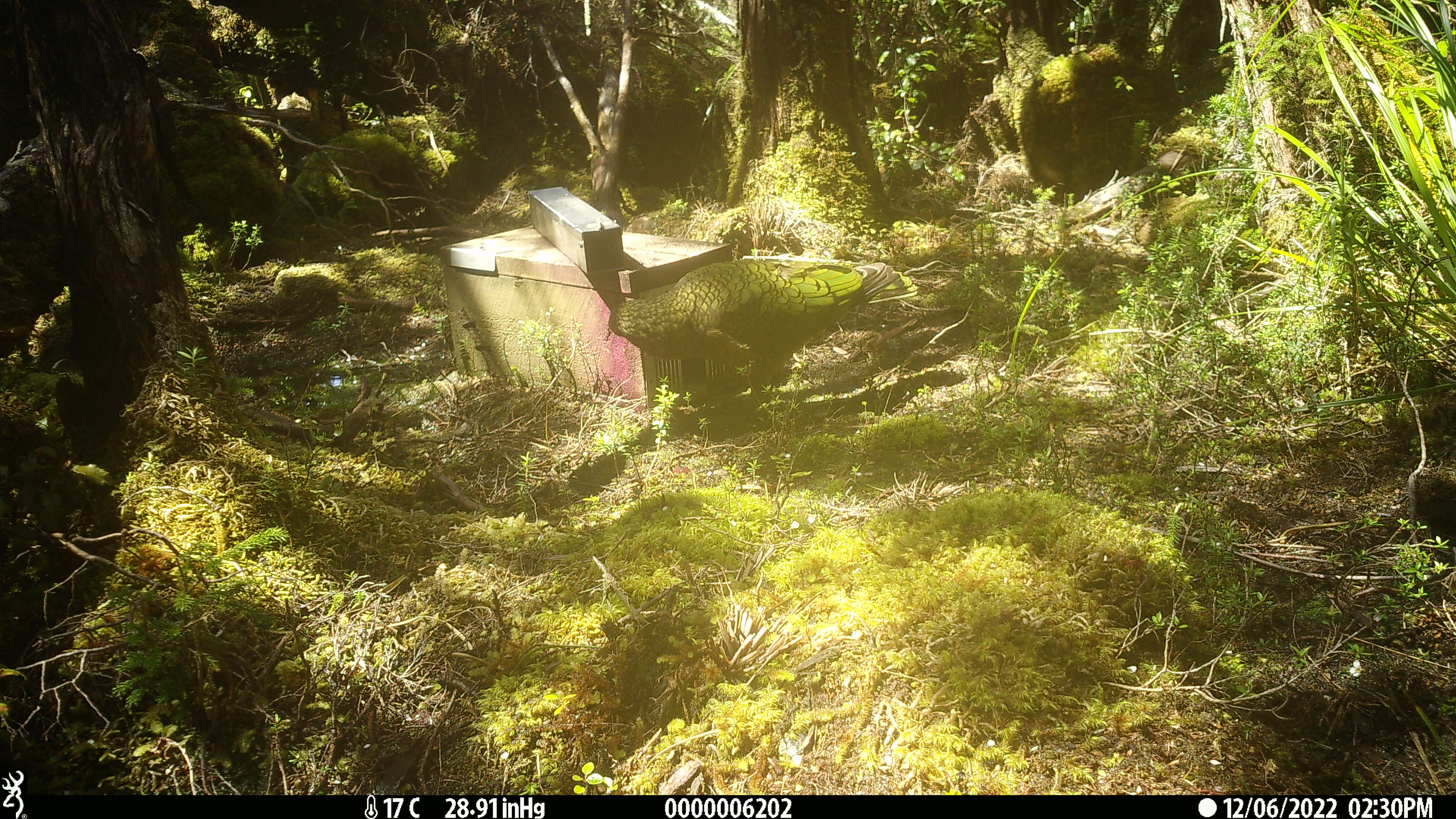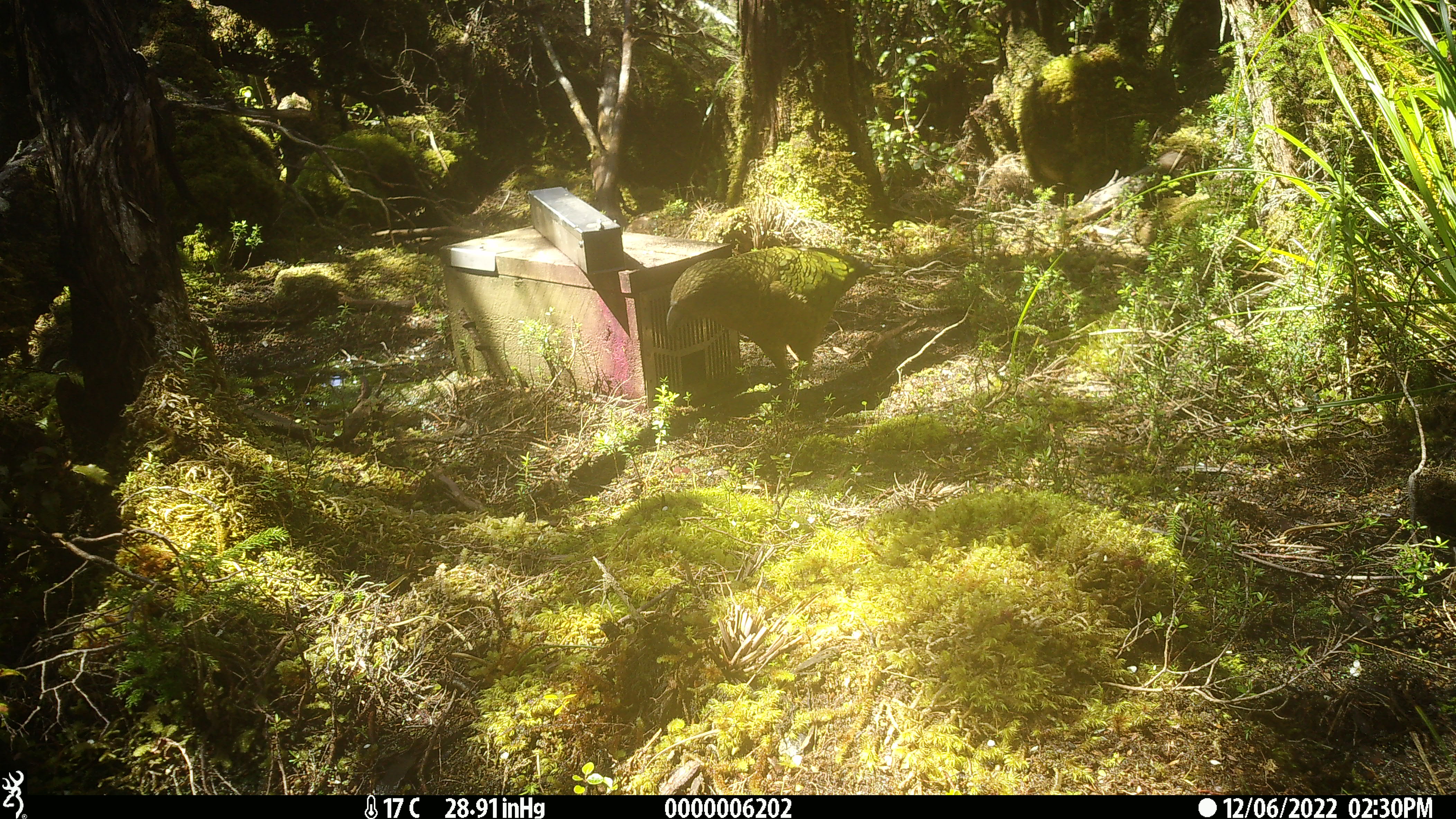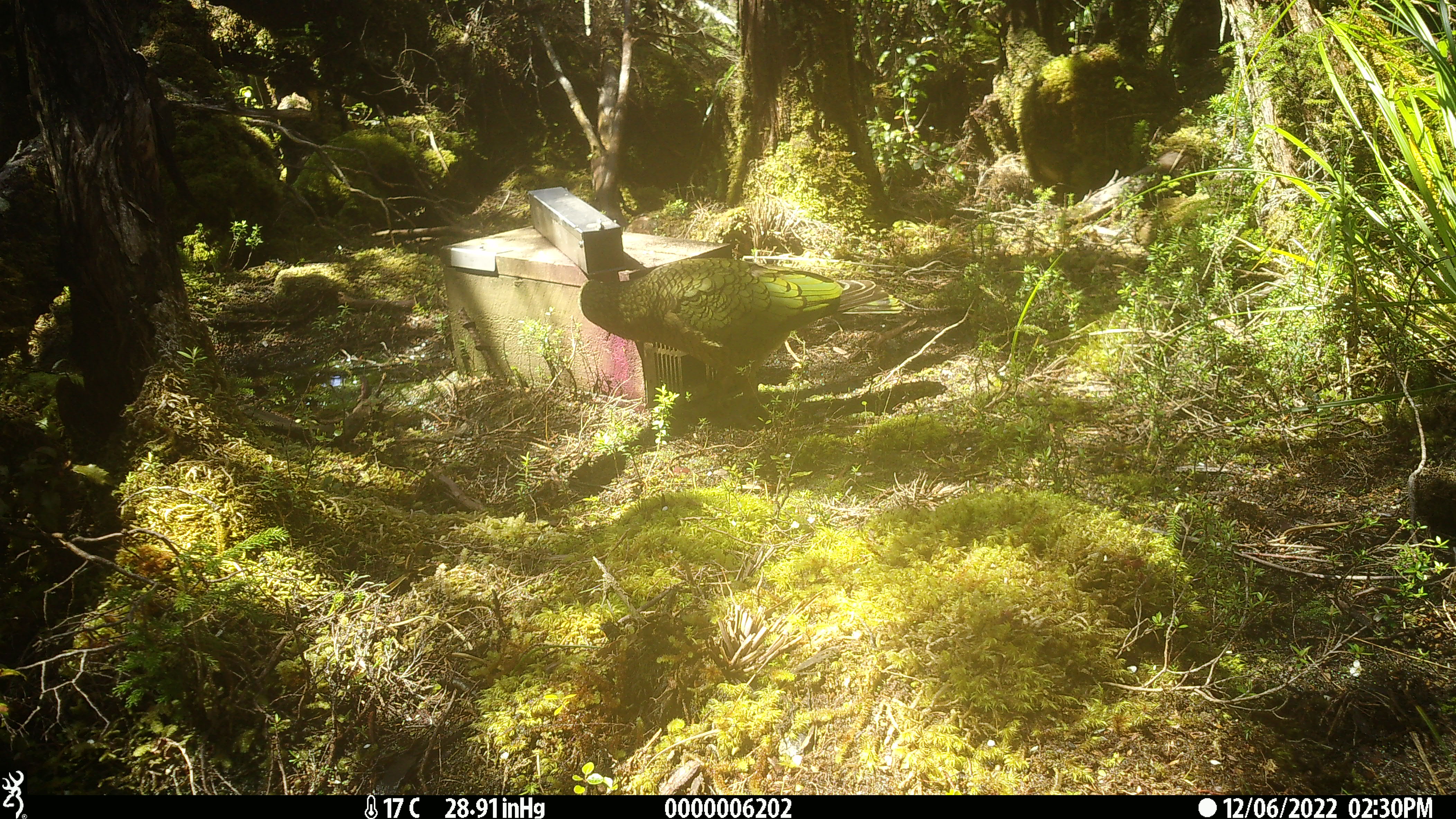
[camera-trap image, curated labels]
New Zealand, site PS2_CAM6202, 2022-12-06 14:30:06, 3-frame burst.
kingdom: Animalia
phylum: Chordata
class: Aves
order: Psittaciformes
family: Strigopidae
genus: Nestor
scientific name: Nestor notabilis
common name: kea